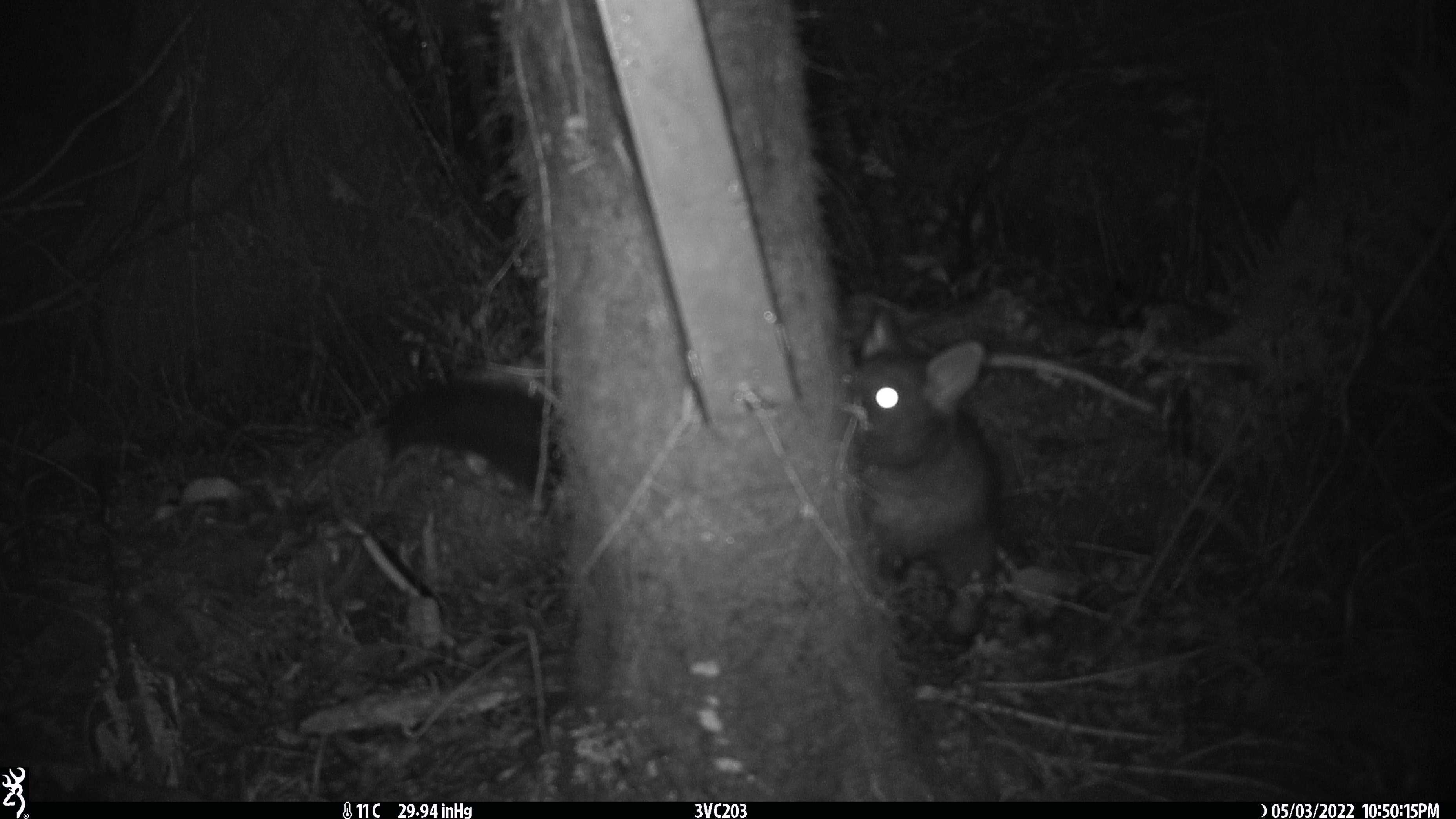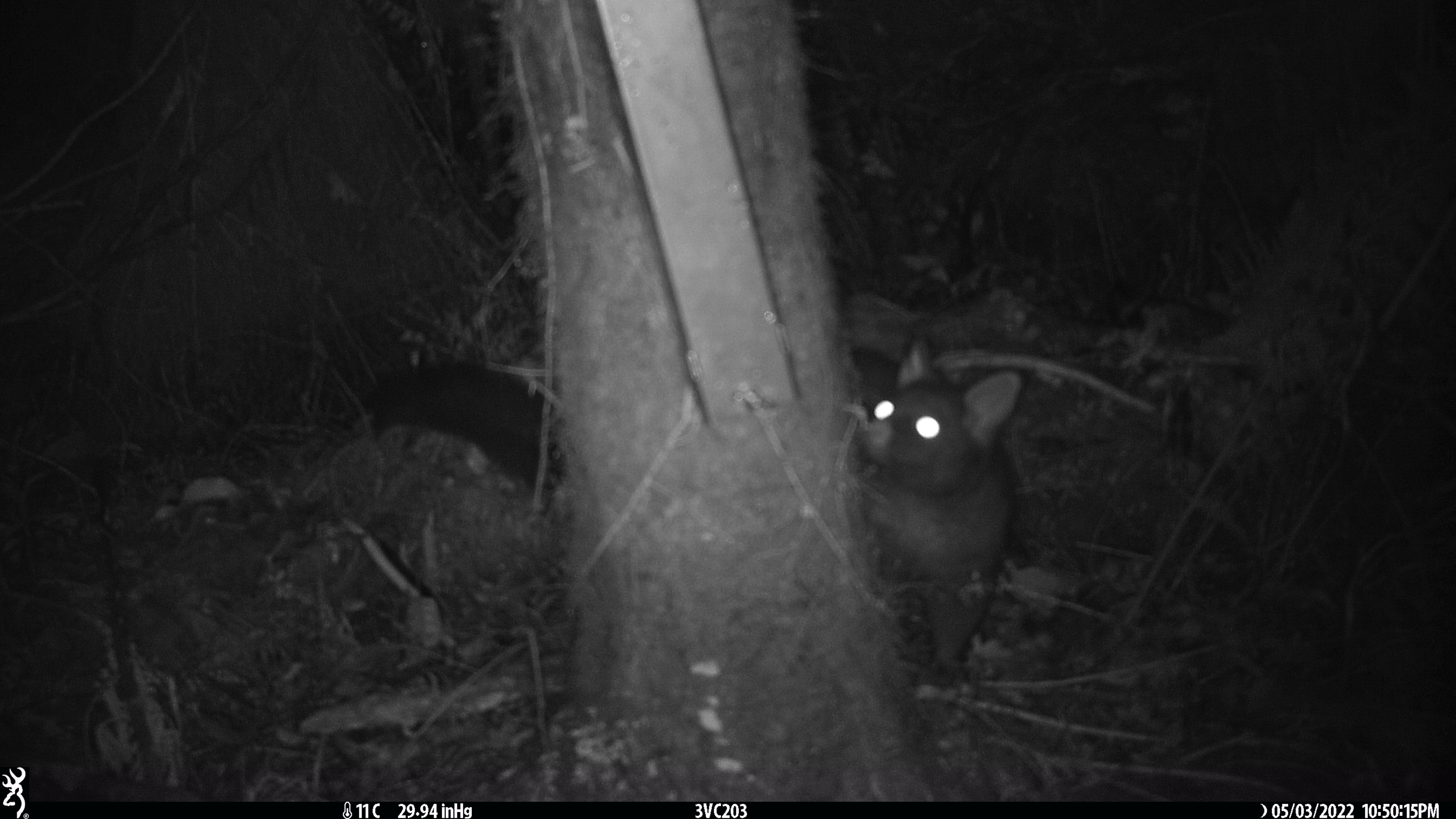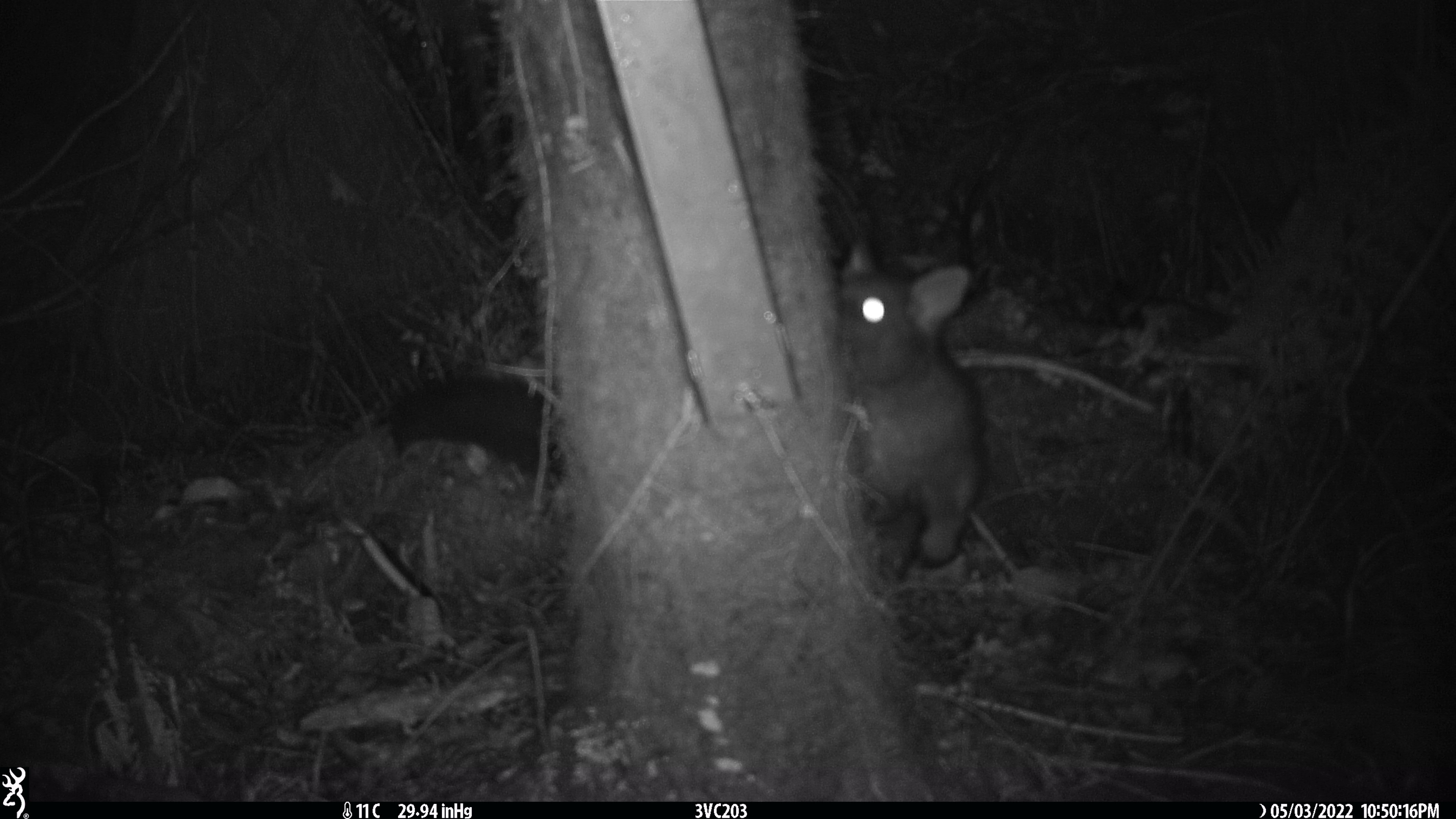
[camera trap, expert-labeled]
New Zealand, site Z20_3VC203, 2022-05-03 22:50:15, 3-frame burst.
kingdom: Animalia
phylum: Chordata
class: Mammalia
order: Diprotodontia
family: Phalangeridae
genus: Trichosurus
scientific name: Trichosurus vulpecula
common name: common brushtail possum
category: possum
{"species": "possum (common brushtail possum) (Trichosurus vulpecula)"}